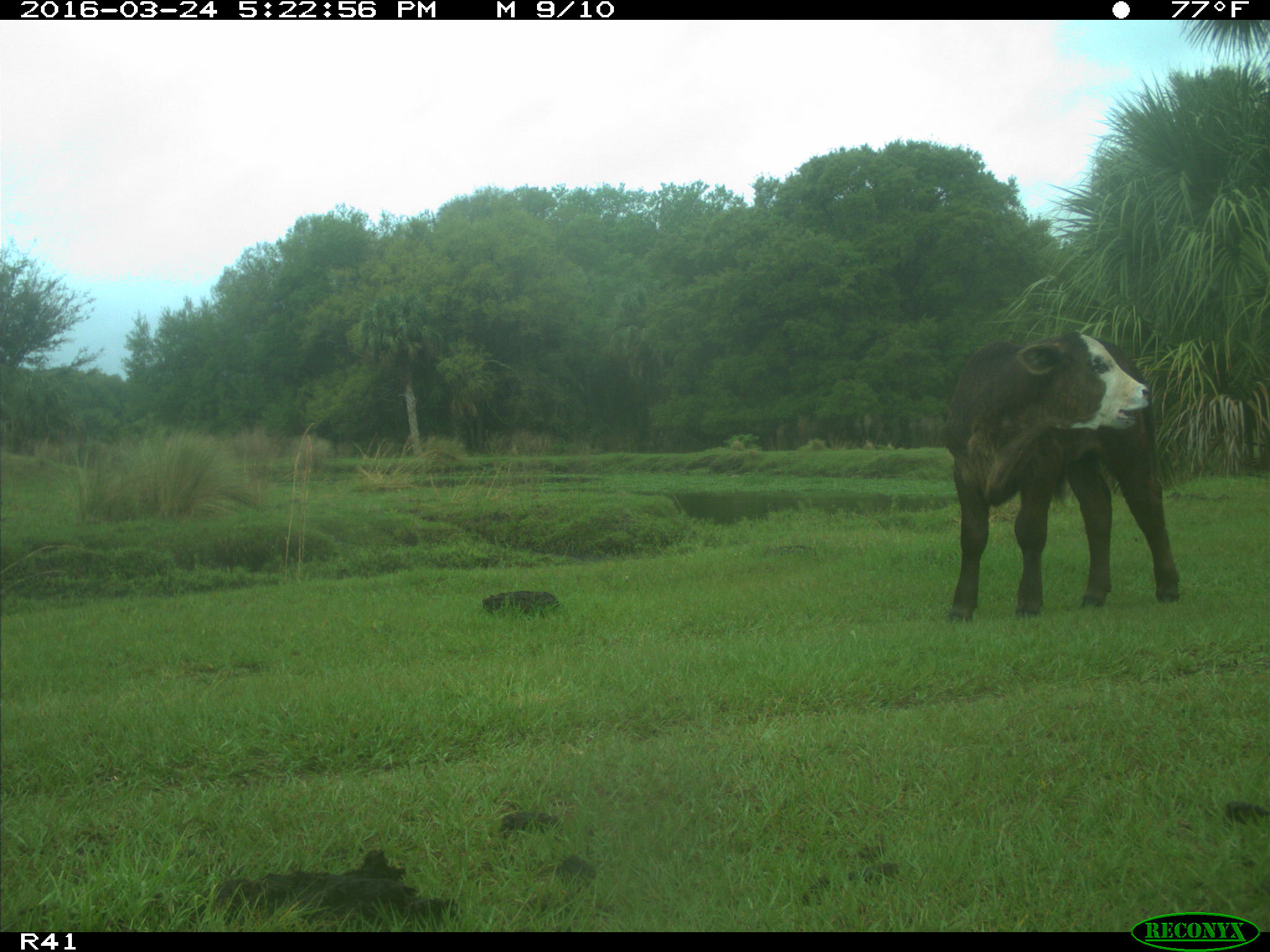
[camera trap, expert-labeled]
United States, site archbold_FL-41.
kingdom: Animalia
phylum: Chordata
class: Mammalia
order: Artiodactyla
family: Bovidae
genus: Bos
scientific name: Bos taurus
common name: domestic cow